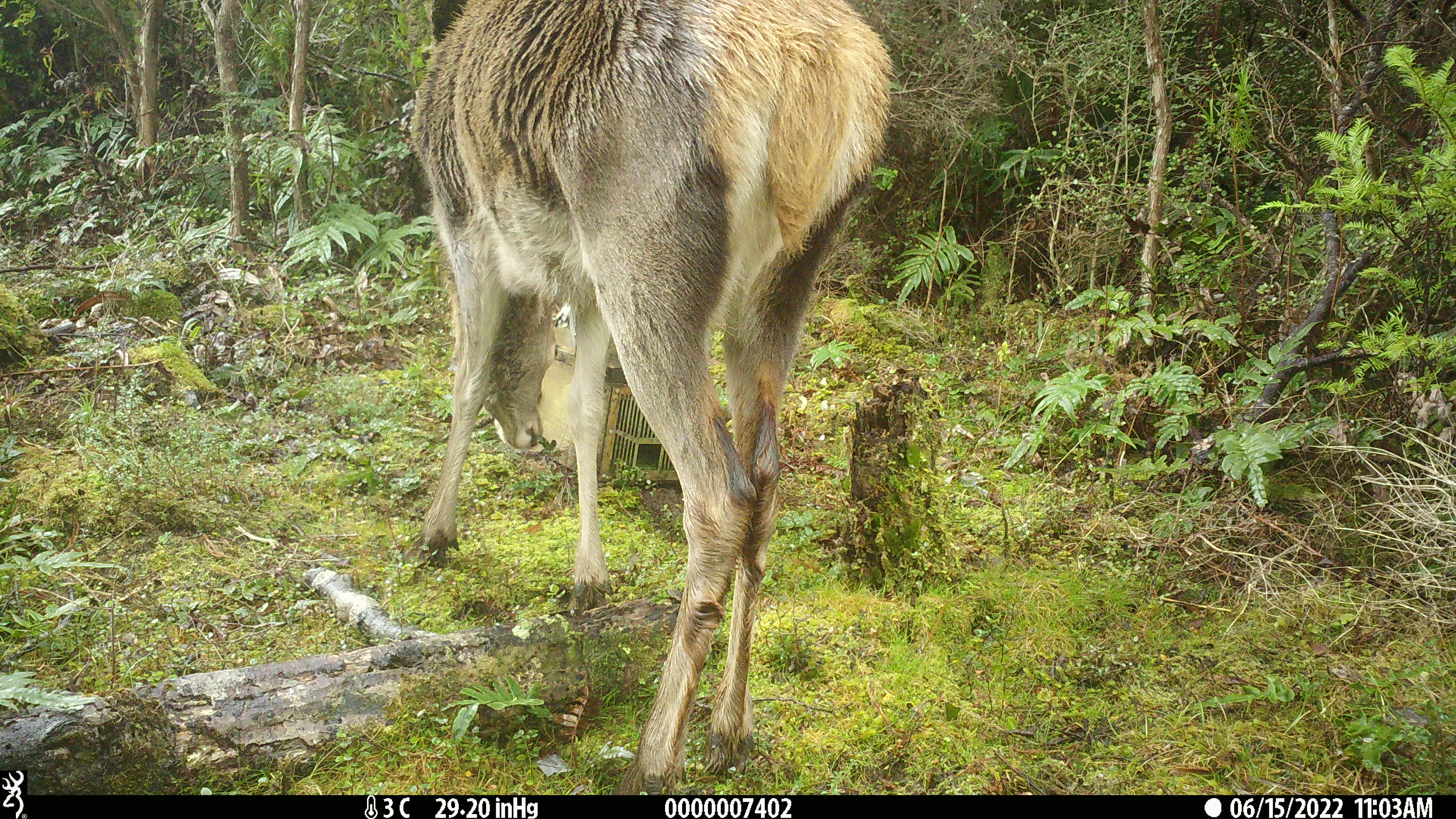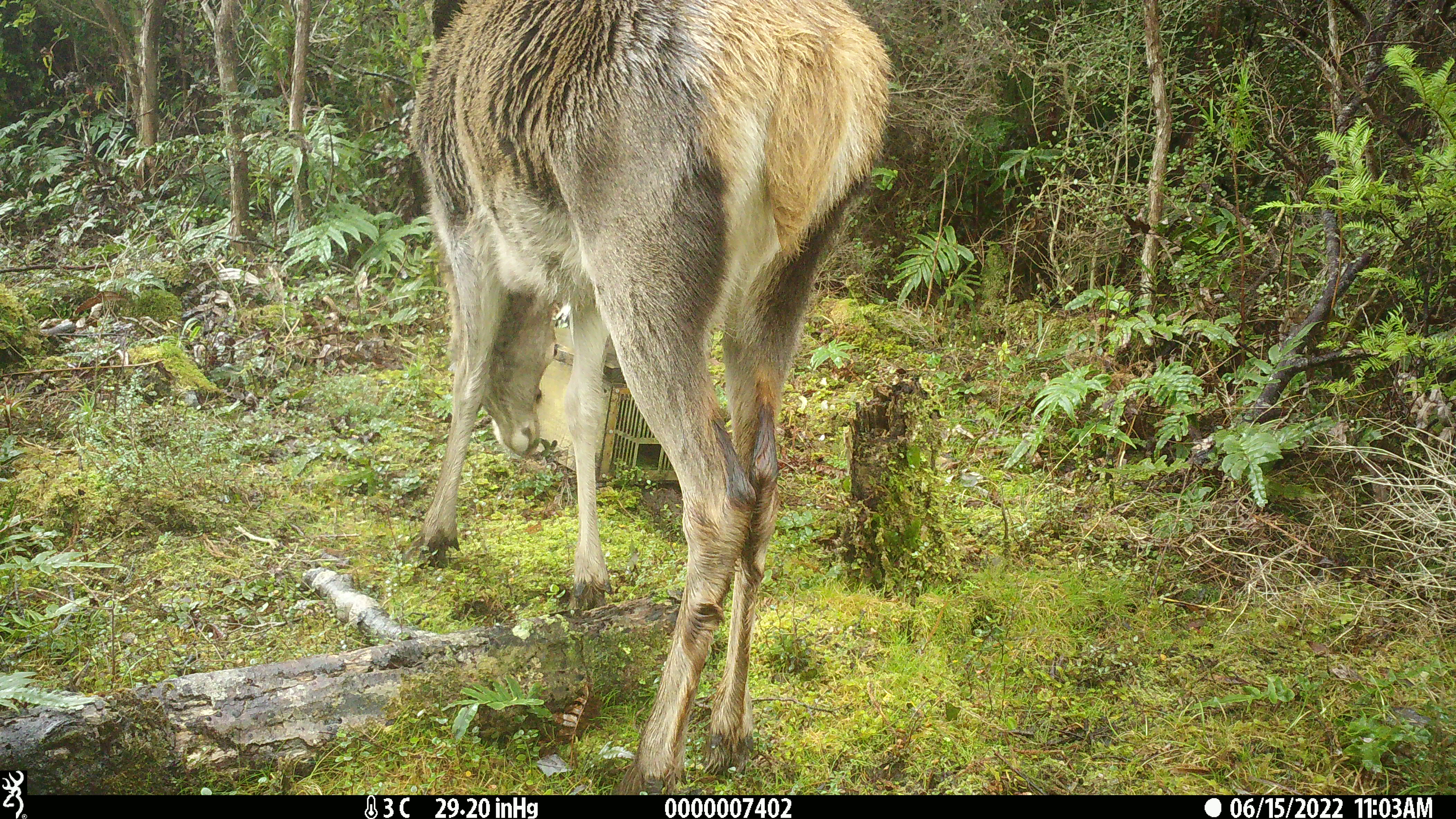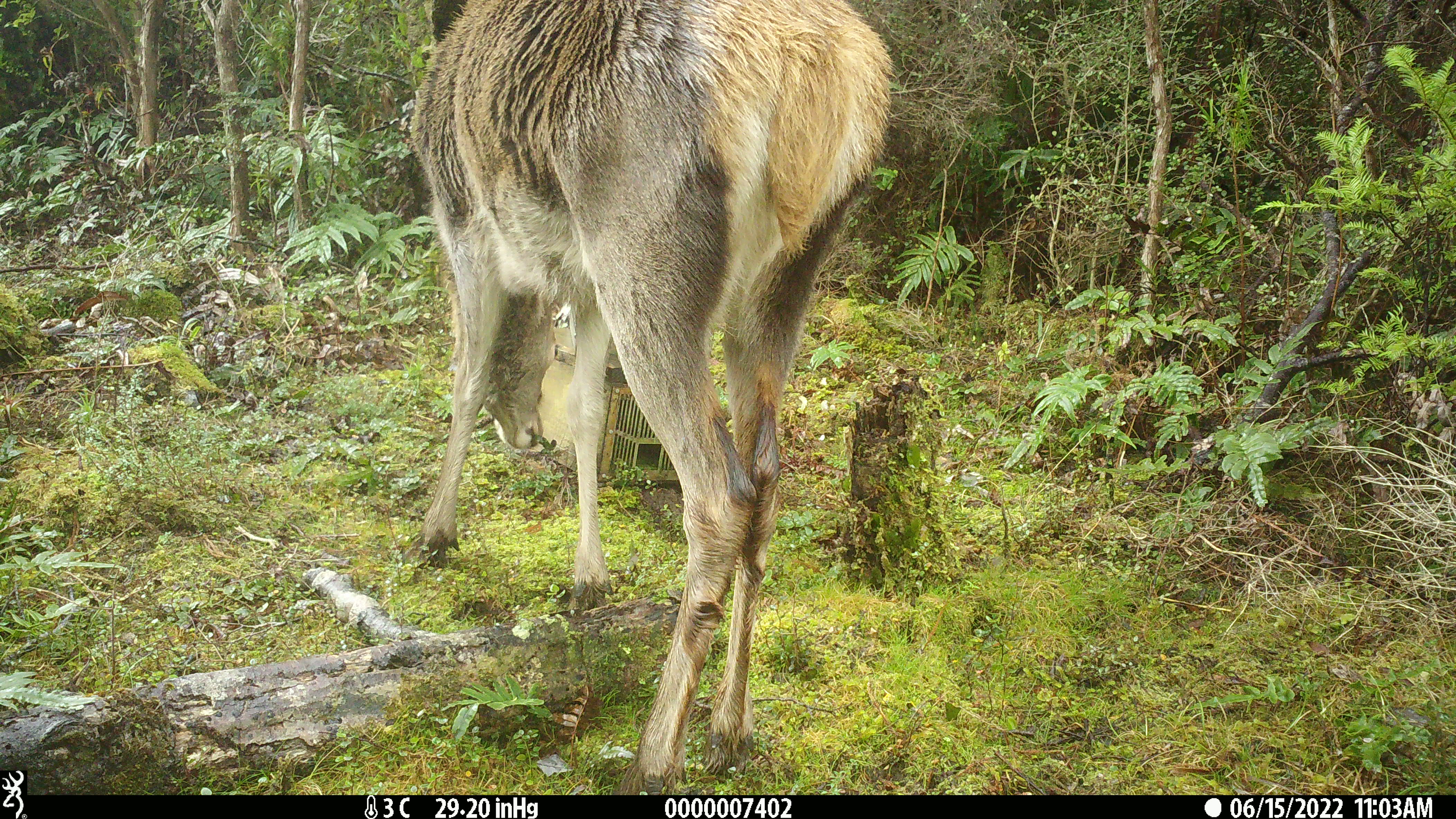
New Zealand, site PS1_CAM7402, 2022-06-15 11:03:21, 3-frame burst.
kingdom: Animalia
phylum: Chordata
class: Mammalia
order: Artiodactyla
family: Cervidae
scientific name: Cervidae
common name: deer